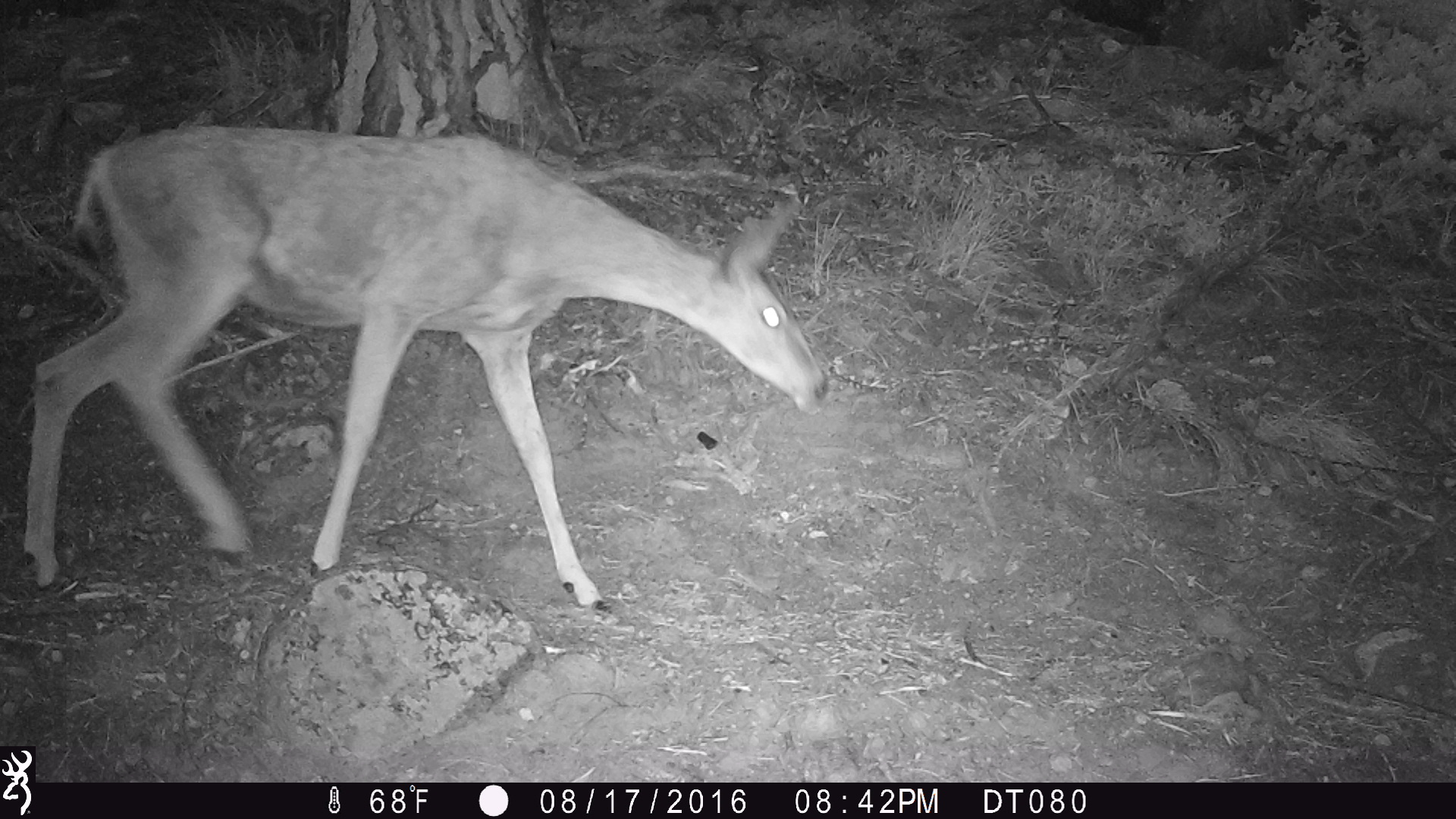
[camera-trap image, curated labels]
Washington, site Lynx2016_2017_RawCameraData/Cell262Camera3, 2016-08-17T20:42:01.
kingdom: Animalia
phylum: Chordata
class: Mammalia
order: Artiodactyla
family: Cervidae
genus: Odocoileus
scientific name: Odocoileus hemionus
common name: mule deer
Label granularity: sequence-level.